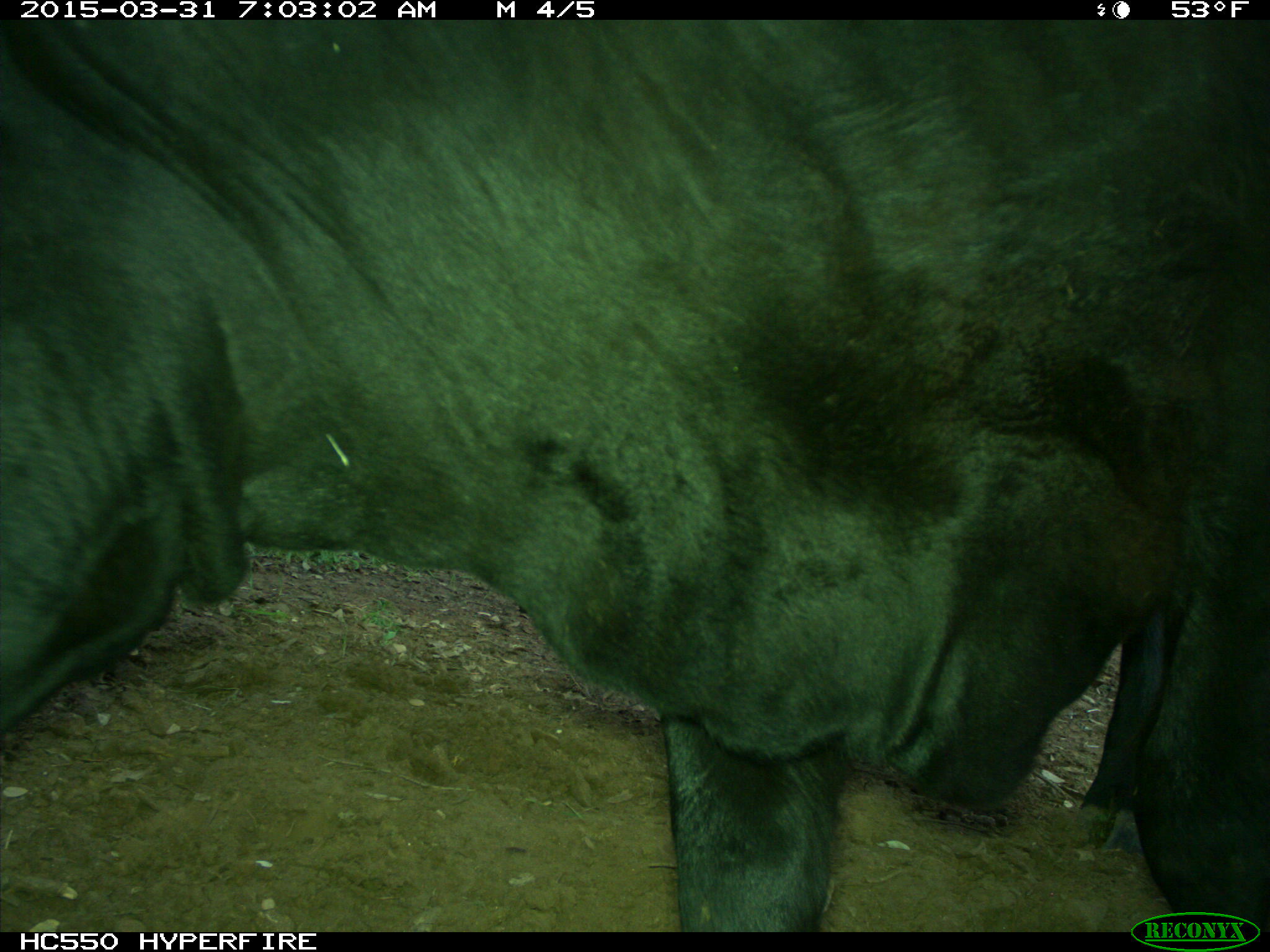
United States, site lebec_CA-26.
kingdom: Animalia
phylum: Chordata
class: Mammalia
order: Artiodactyla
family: Bovidae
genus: Bos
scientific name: Bos taurus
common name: domestic cow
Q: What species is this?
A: Bos taurus (domestic cow).